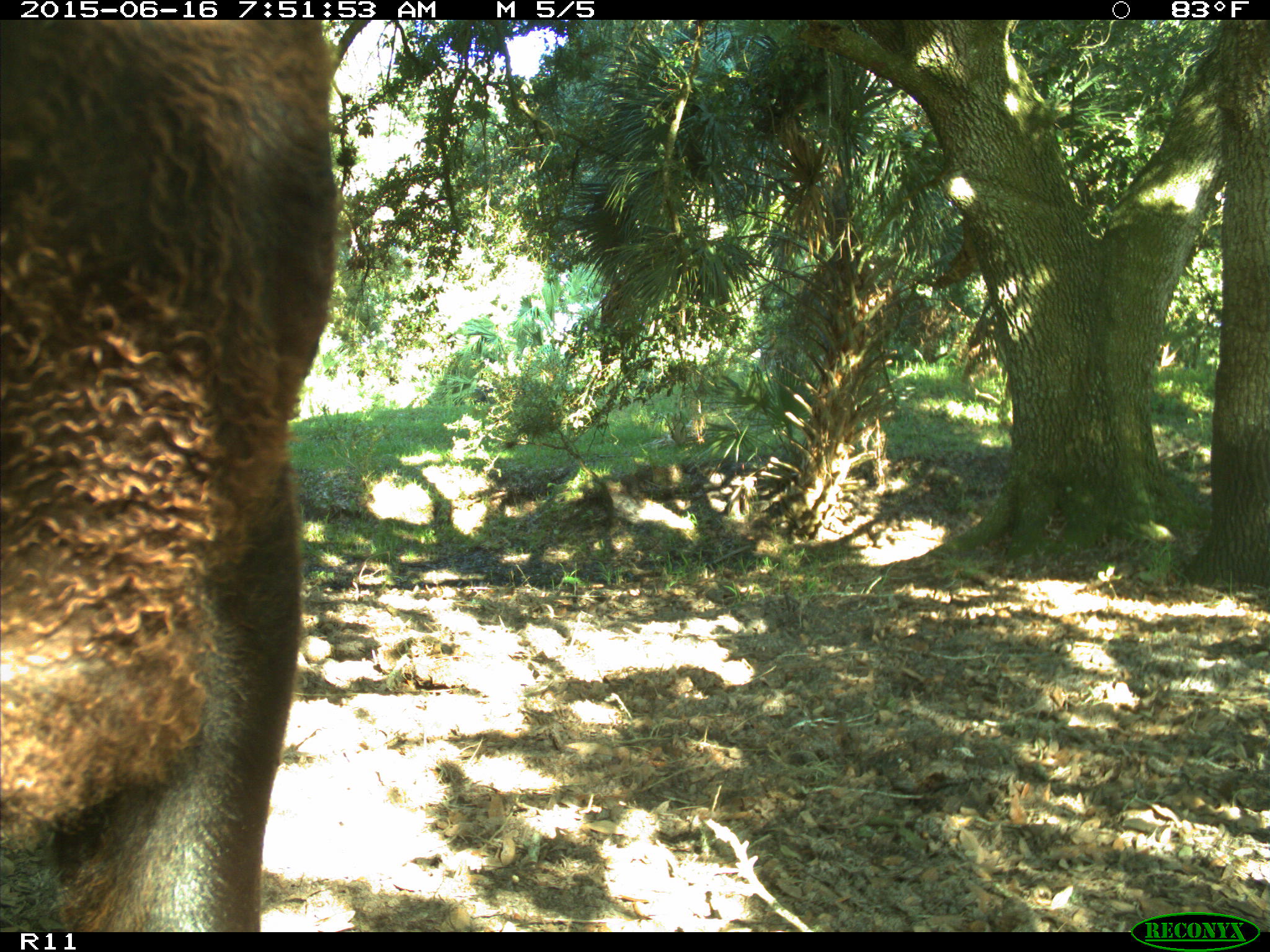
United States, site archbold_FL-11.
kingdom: Animalia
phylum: Chordata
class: Mammalia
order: Artiodactyla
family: Bovidae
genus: Bos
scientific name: Bos taurus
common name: domestic cow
Bos taurus (domestic cow).